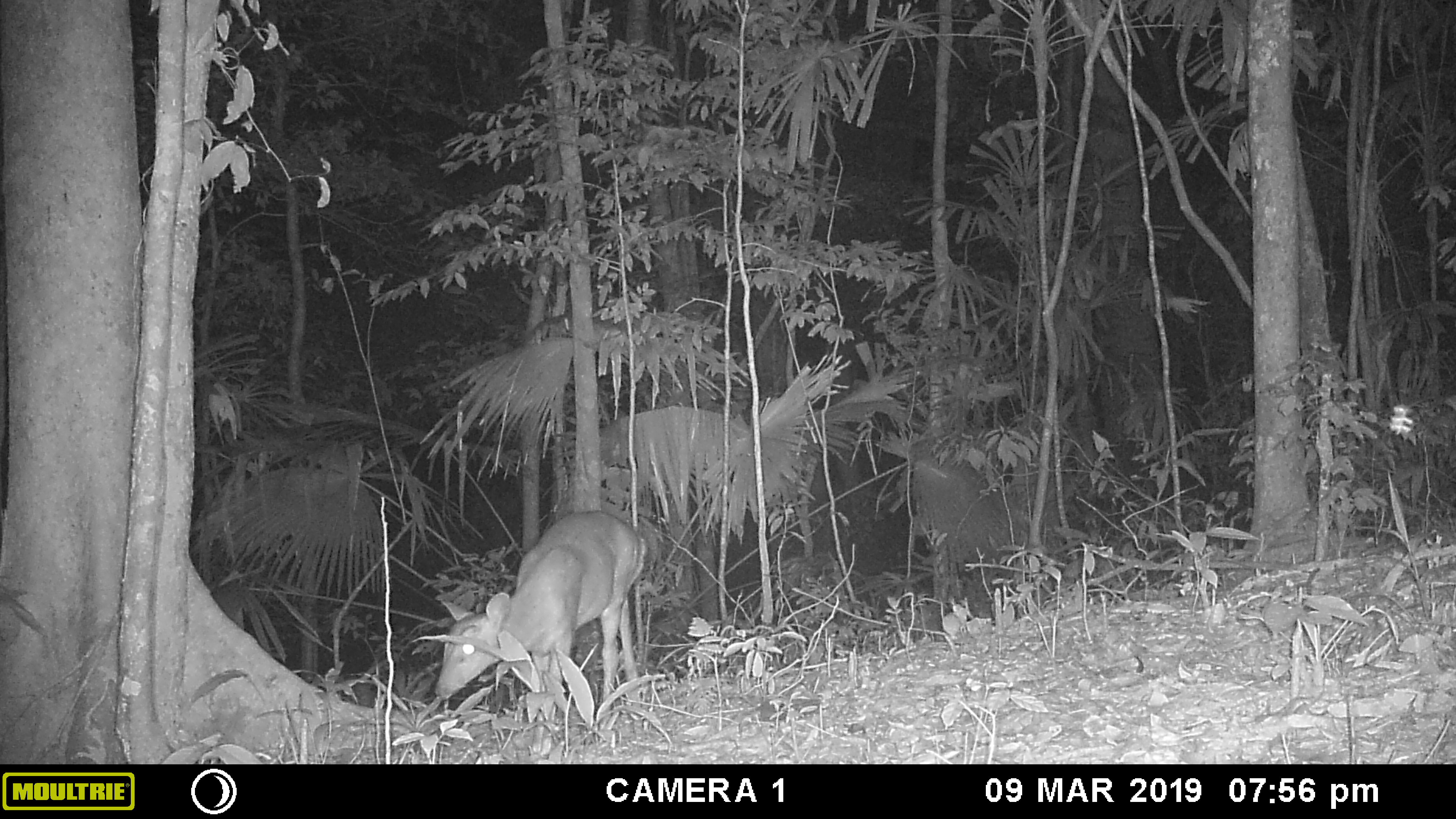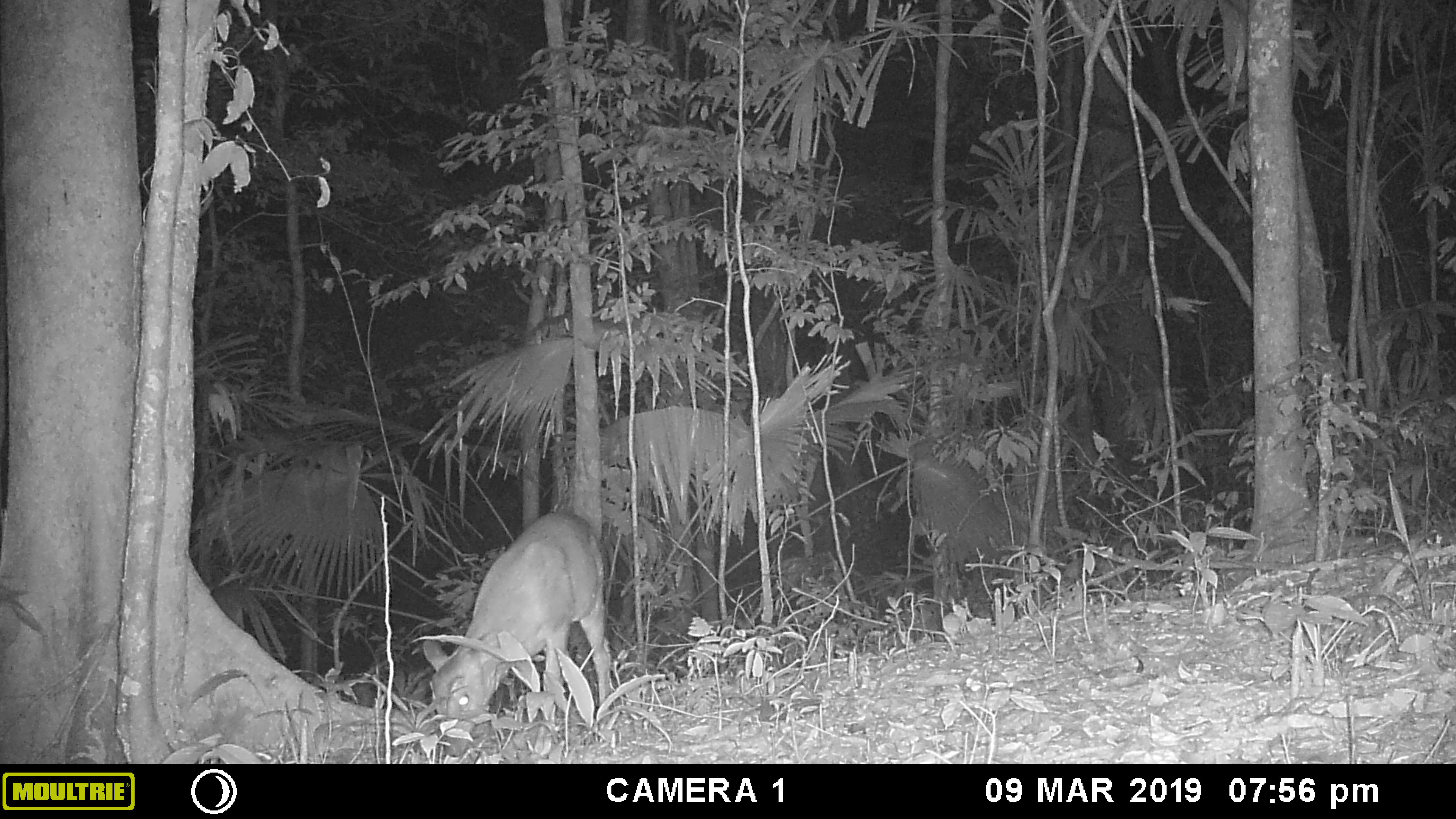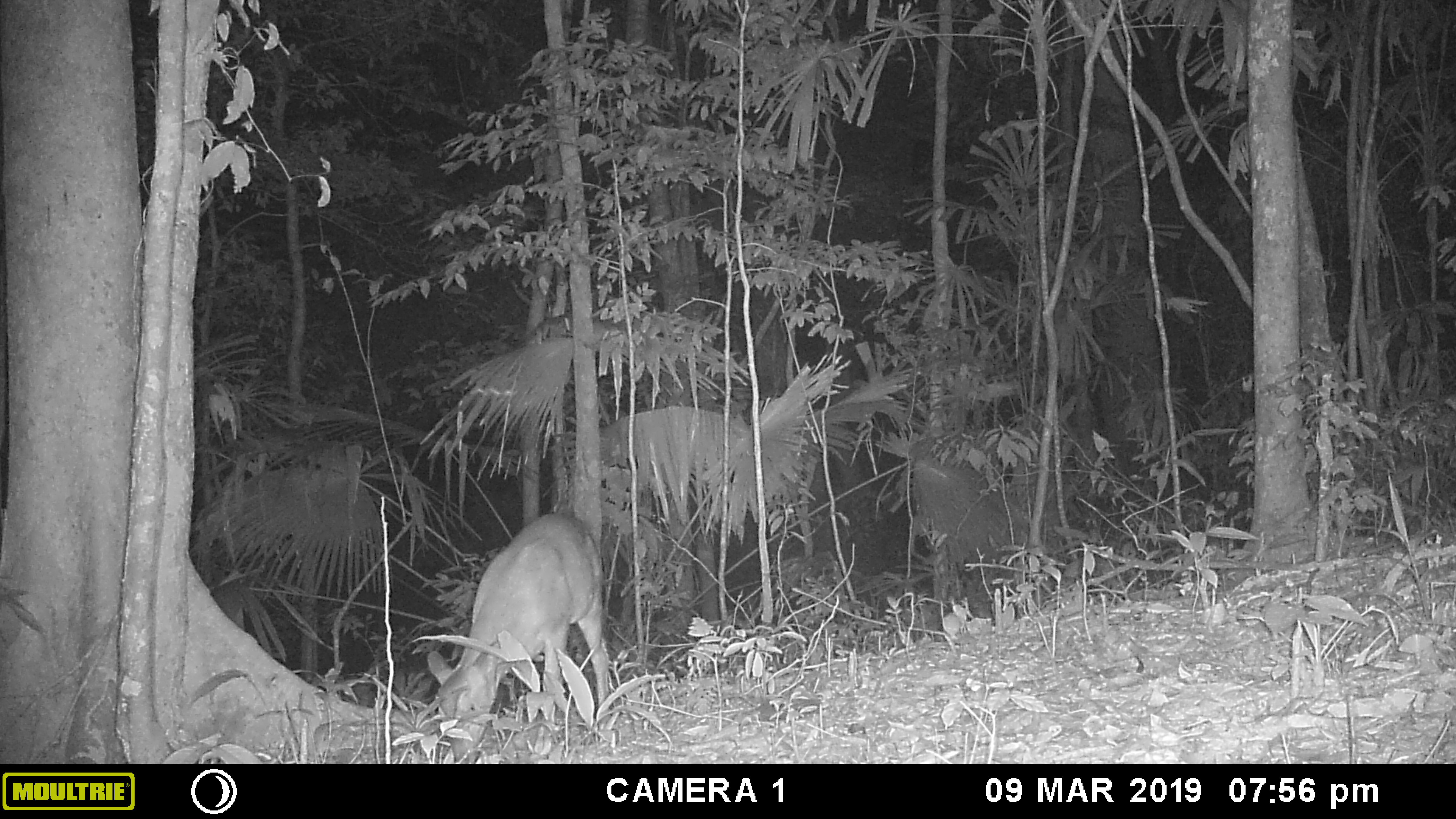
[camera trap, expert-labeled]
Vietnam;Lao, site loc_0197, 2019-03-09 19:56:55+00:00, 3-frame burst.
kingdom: Animalia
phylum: Chordata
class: Mammalia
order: Artiodactyla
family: Cervidae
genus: Muntiacus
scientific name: Muntiacus vuquangensis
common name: large-antlered muntjac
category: large antlered muntjac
Large antlered muntjac (large-antlered muntjac) (Muntiacus vuquangensis). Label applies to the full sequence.